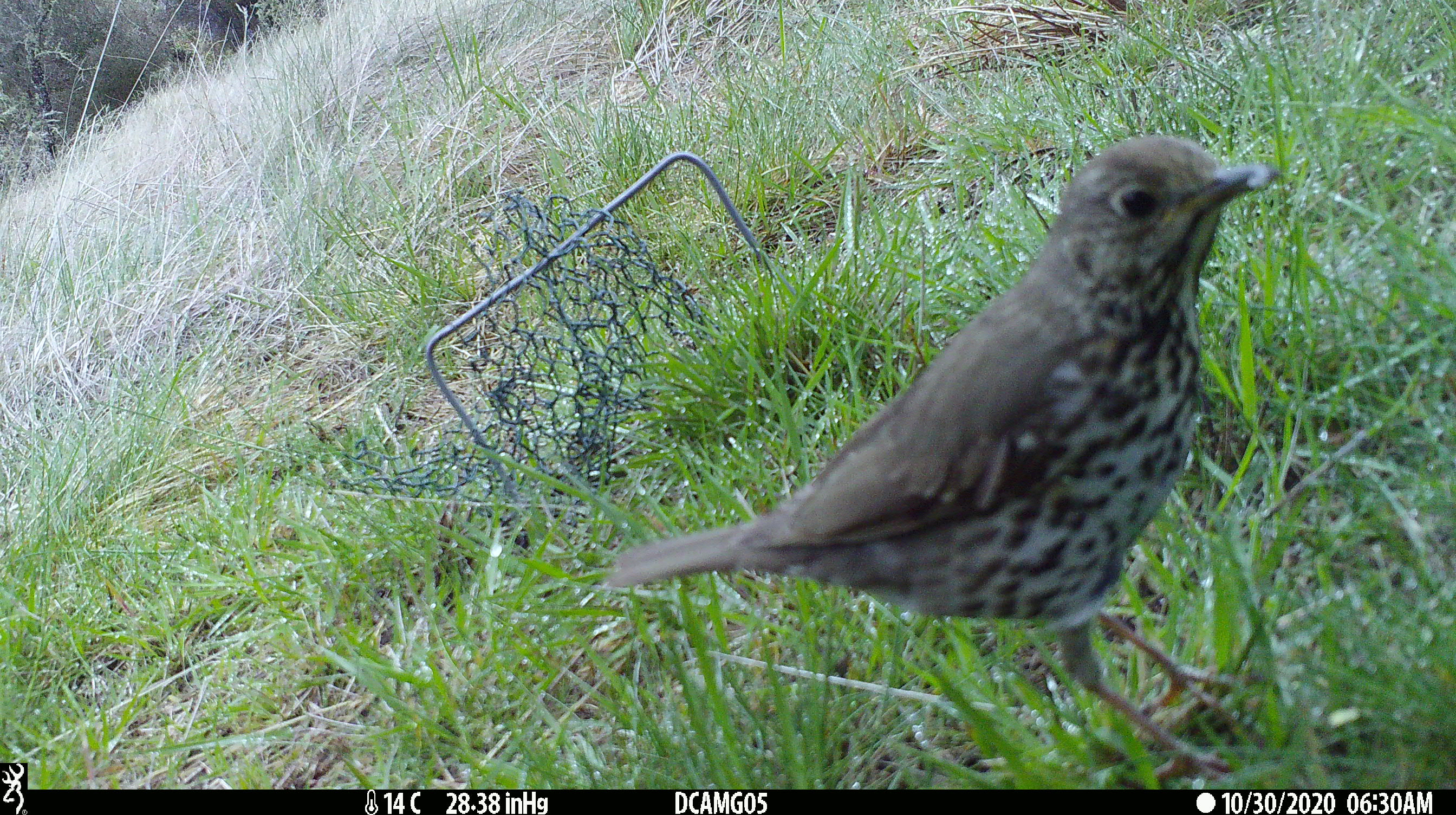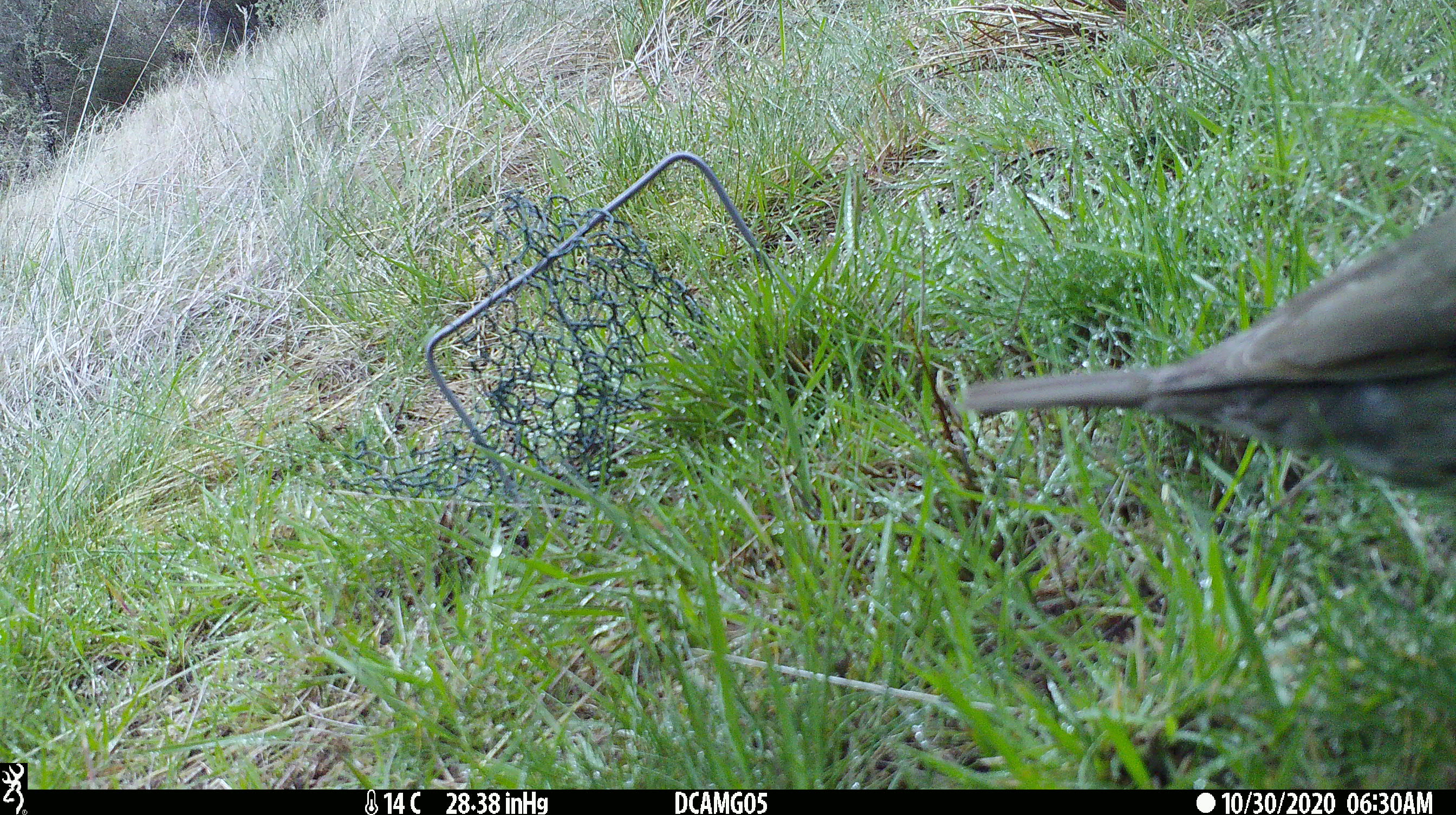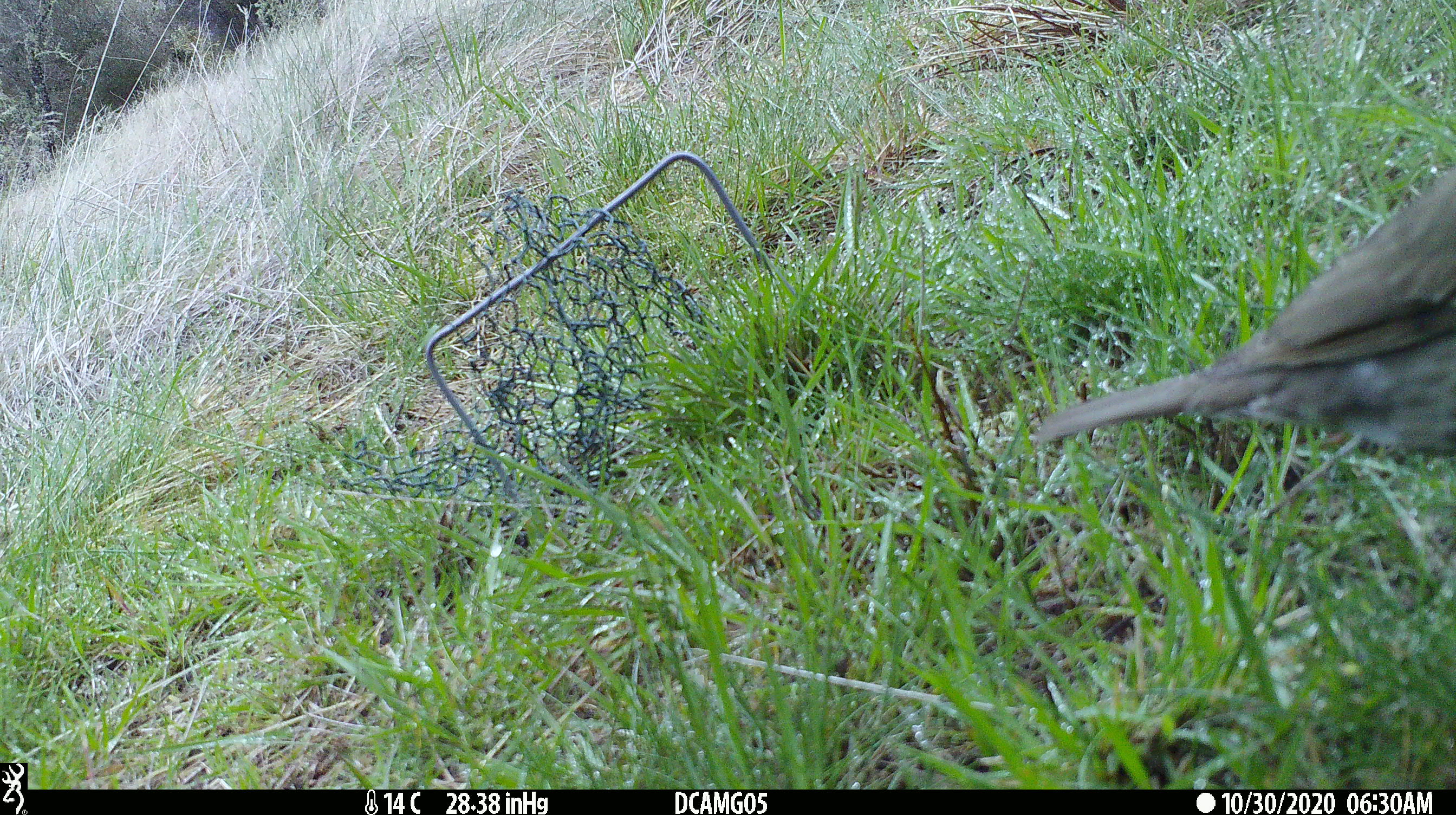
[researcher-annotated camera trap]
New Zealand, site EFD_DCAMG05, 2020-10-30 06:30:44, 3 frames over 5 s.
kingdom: Animalia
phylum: Chordata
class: Aves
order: Passeriformes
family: Turdidae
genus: Turdus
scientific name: Turdus philomelos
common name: song thrush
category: thrush